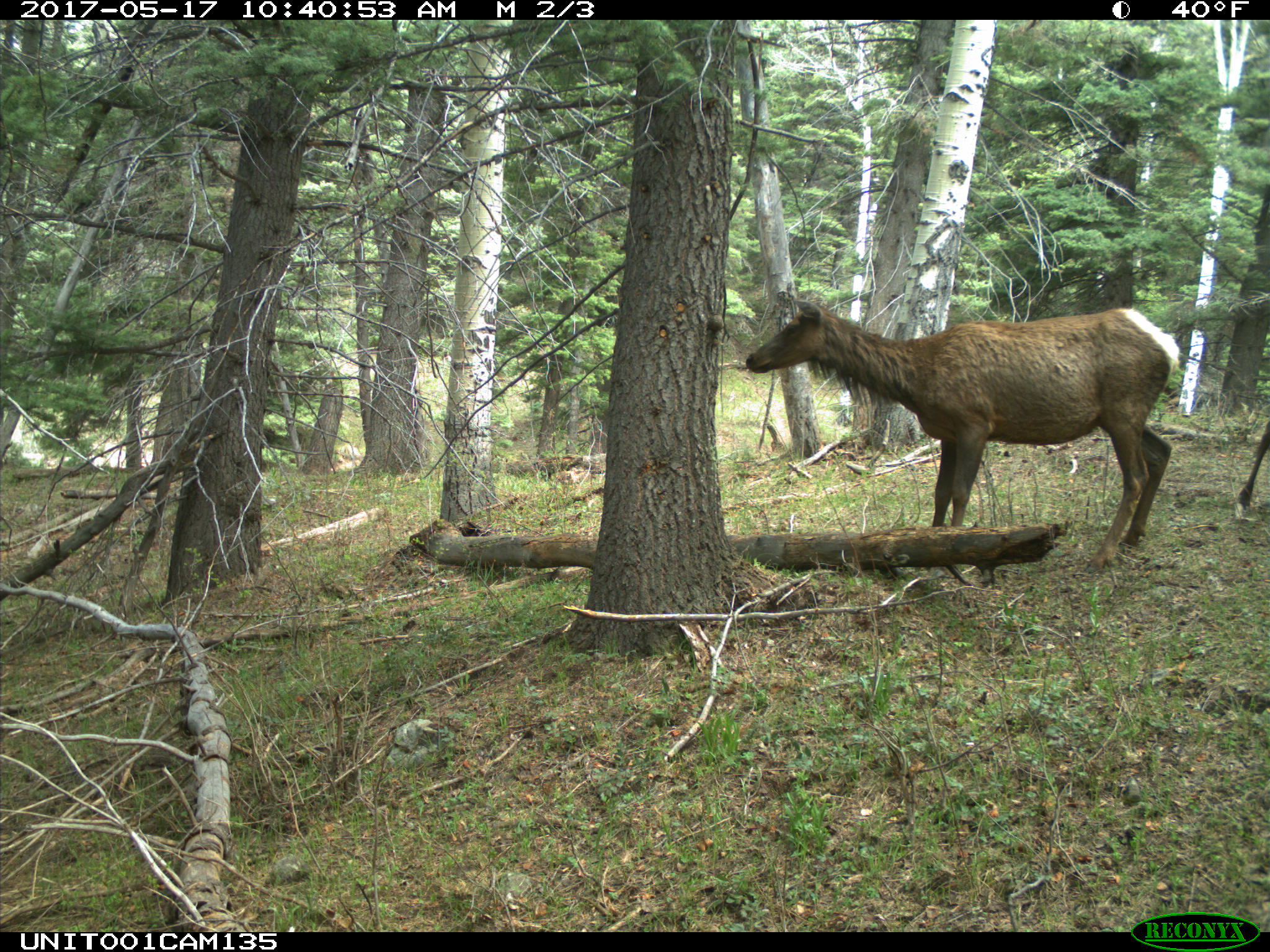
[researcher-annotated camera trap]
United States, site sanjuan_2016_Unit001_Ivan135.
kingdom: Animalia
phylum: Chordata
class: Mammalia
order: Artiodactyla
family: Cervidae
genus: Cervus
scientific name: Cervus elaphus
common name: red deer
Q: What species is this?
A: Cervus elaphus (red deer).